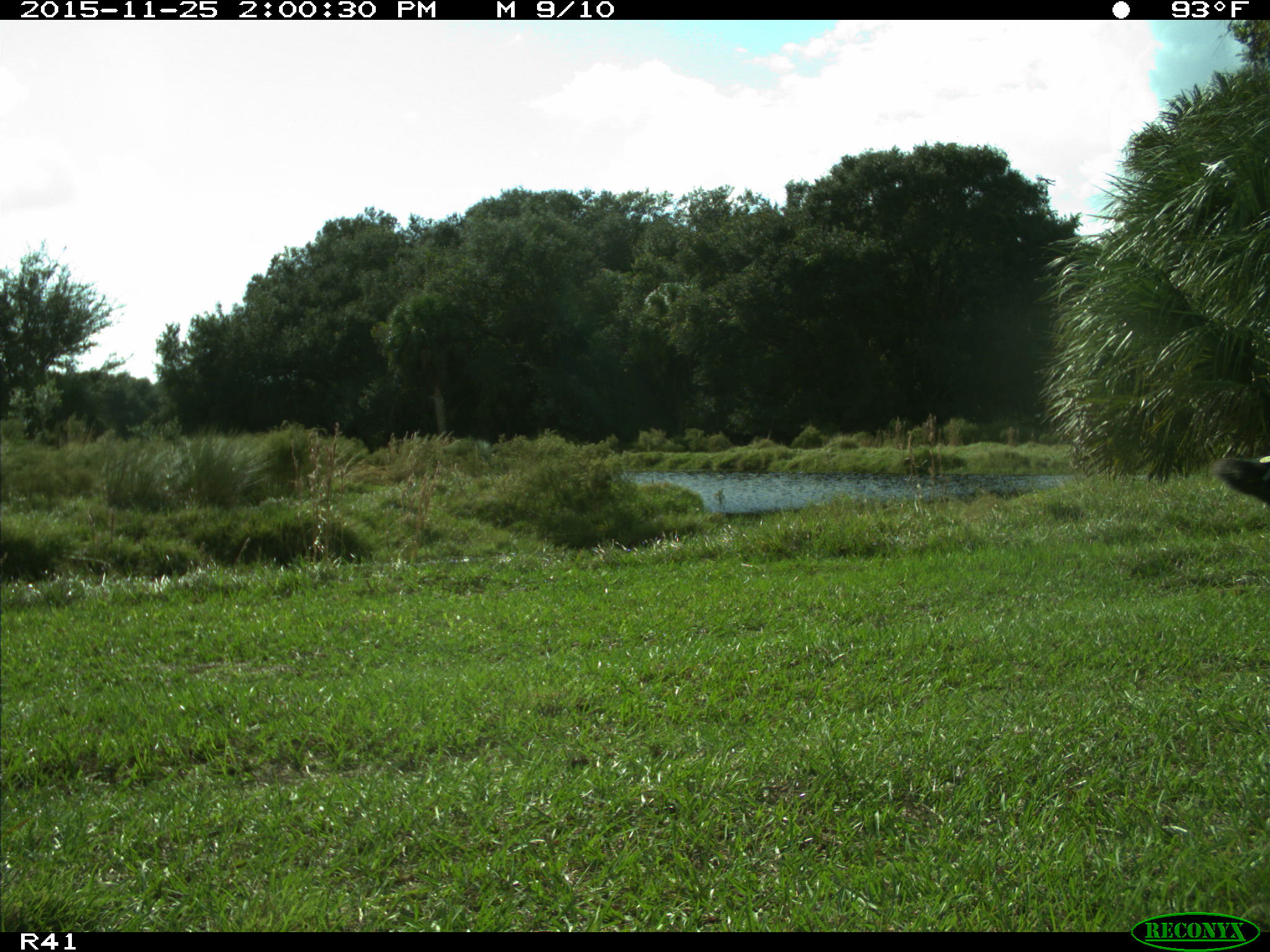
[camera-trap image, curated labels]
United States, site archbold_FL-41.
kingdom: Animalia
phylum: Chordata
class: Mammalia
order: Artiodactyla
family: Bovidae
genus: Bos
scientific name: Bos taurus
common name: domestic cow